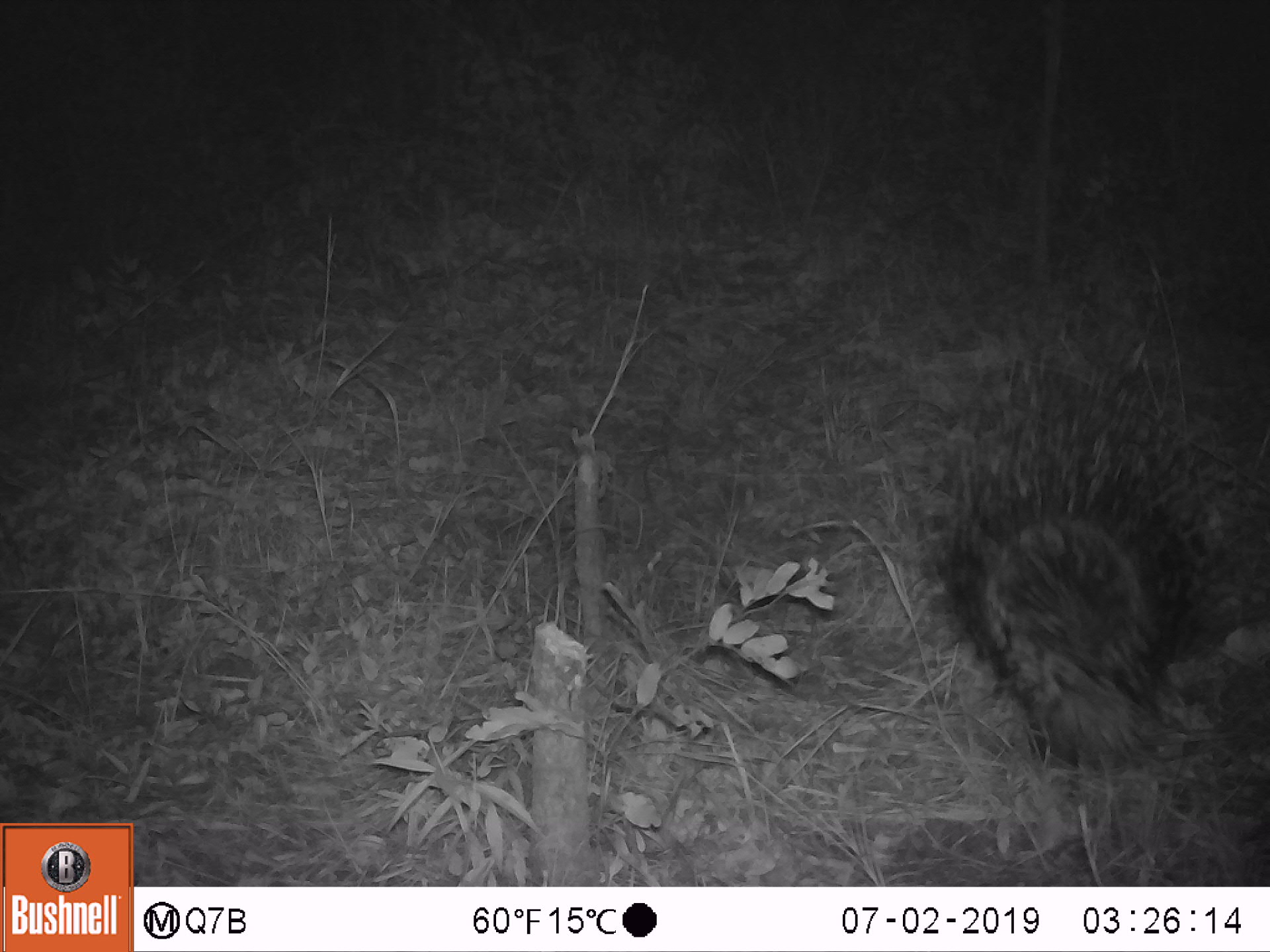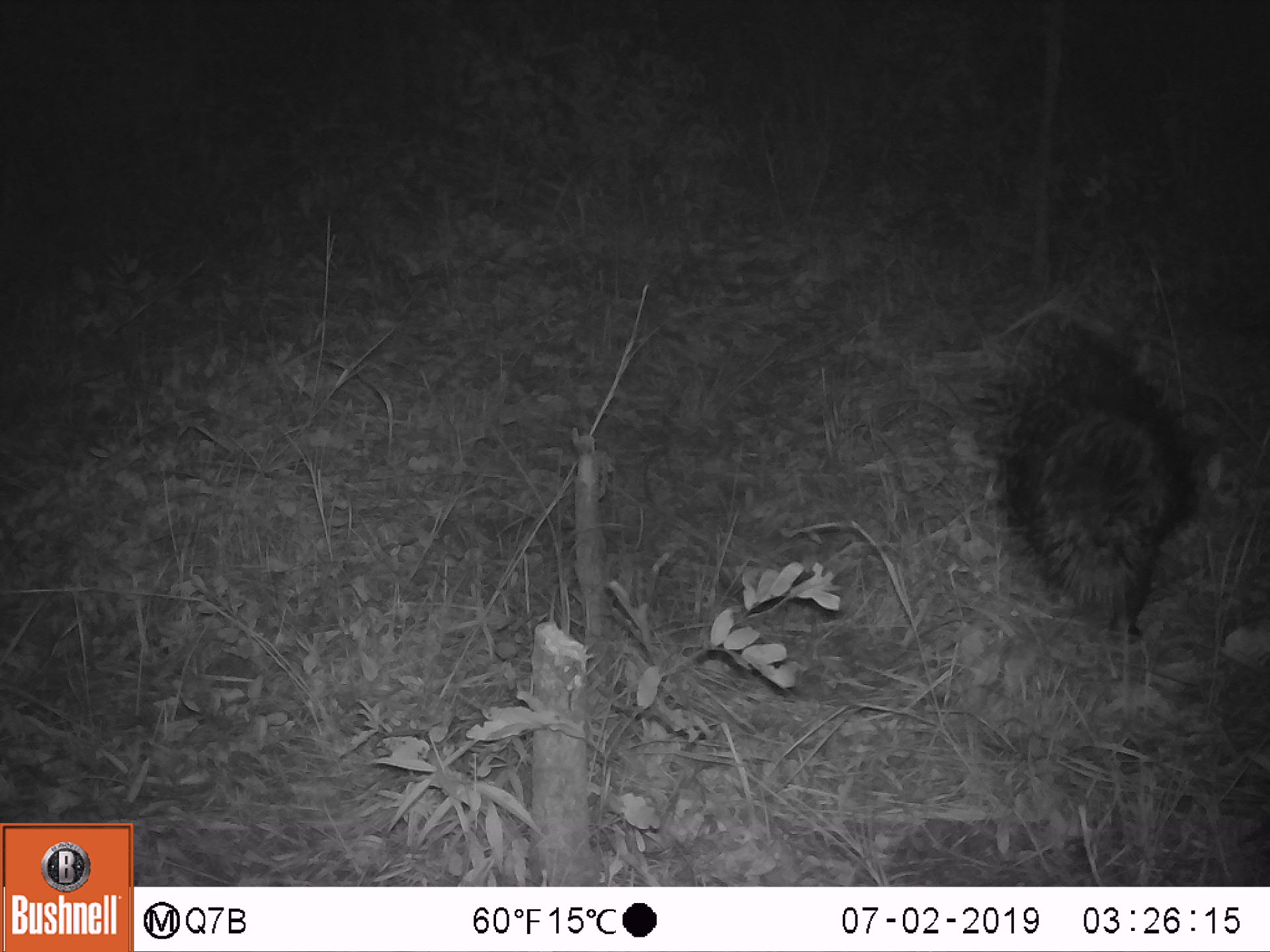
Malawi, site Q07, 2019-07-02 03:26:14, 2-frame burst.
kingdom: Animalia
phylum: Chordata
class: Mammalia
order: Rodentia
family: Hystricidae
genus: Hystrix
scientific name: Hystrix africaeaustralis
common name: cape porcupine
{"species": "cape porcupine (Hystrix africaeaustralis)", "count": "1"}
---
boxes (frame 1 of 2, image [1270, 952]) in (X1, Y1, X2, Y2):
cape porcupine: (889, 329, 1258, 766)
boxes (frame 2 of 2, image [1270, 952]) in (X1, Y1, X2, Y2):
cape porcupine: (982, 310, 1215, 656)